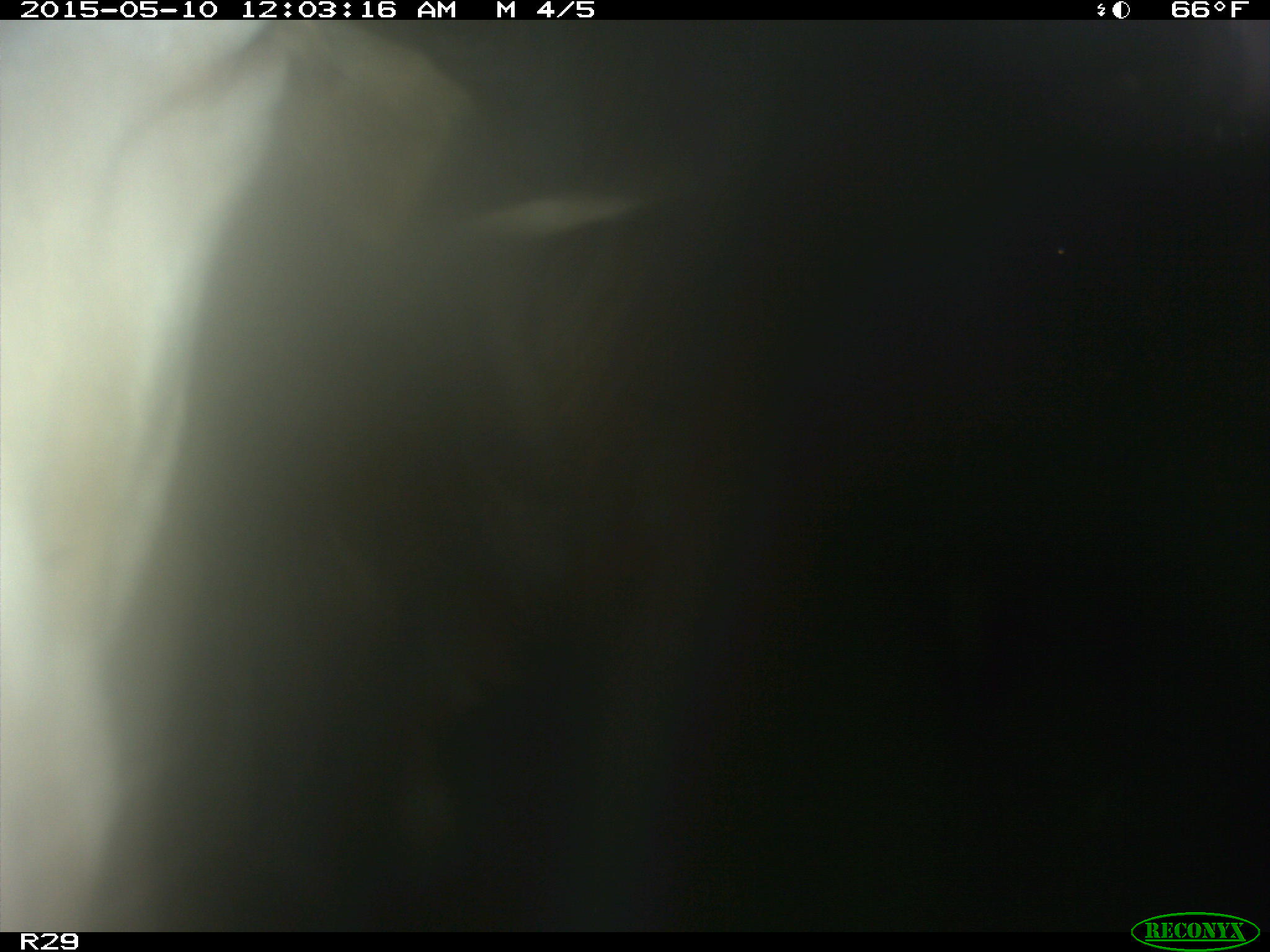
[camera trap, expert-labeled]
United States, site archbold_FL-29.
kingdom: Animalia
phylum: Chordata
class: Mammalia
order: Artiodactyla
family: Bovidae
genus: Bos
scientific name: Bos taurus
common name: domestic cow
Bos taurus (domestic cow).